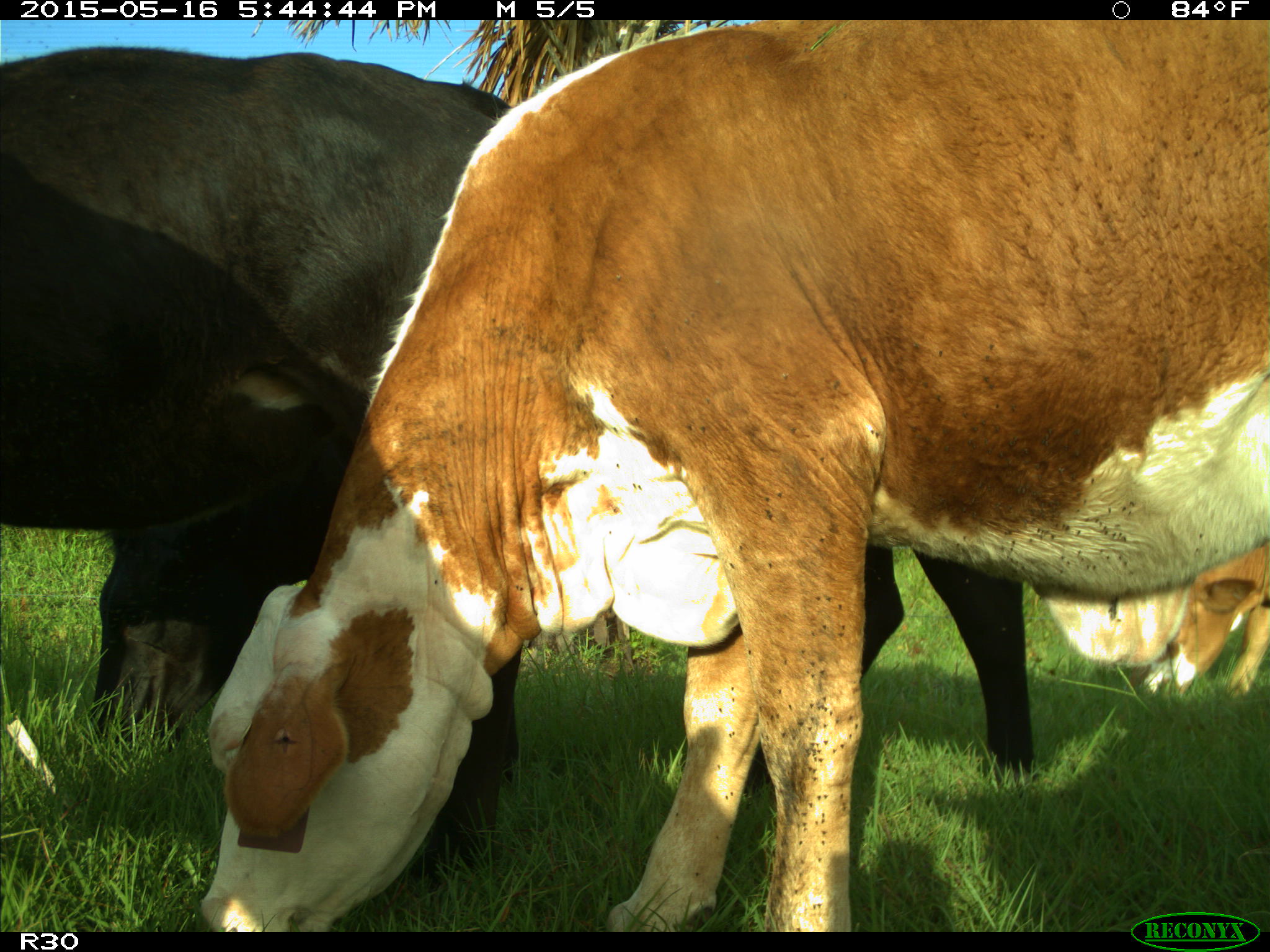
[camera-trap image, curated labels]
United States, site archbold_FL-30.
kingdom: Animalia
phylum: Chordata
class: Mammalia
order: Artiodactyla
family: Bovidae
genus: Bos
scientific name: Bos taurus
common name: domestic cow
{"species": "Bos taurus (domestic cow)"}